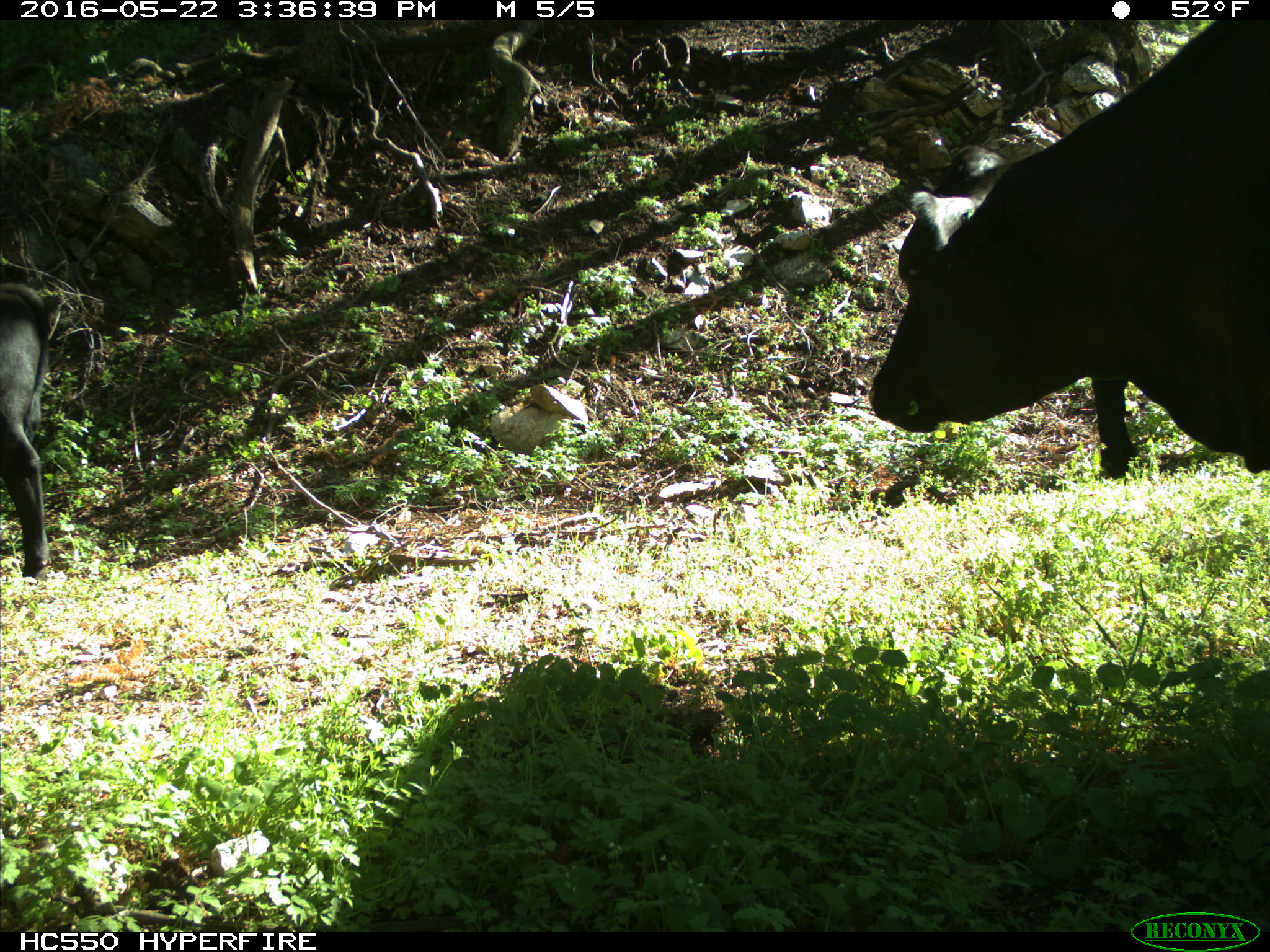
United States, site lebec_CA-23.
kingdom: Animalia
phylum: Chordata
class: Mammalia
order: Artiodactyla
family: Bovidae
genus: Bos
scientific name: Bos taurus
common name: domestic cow